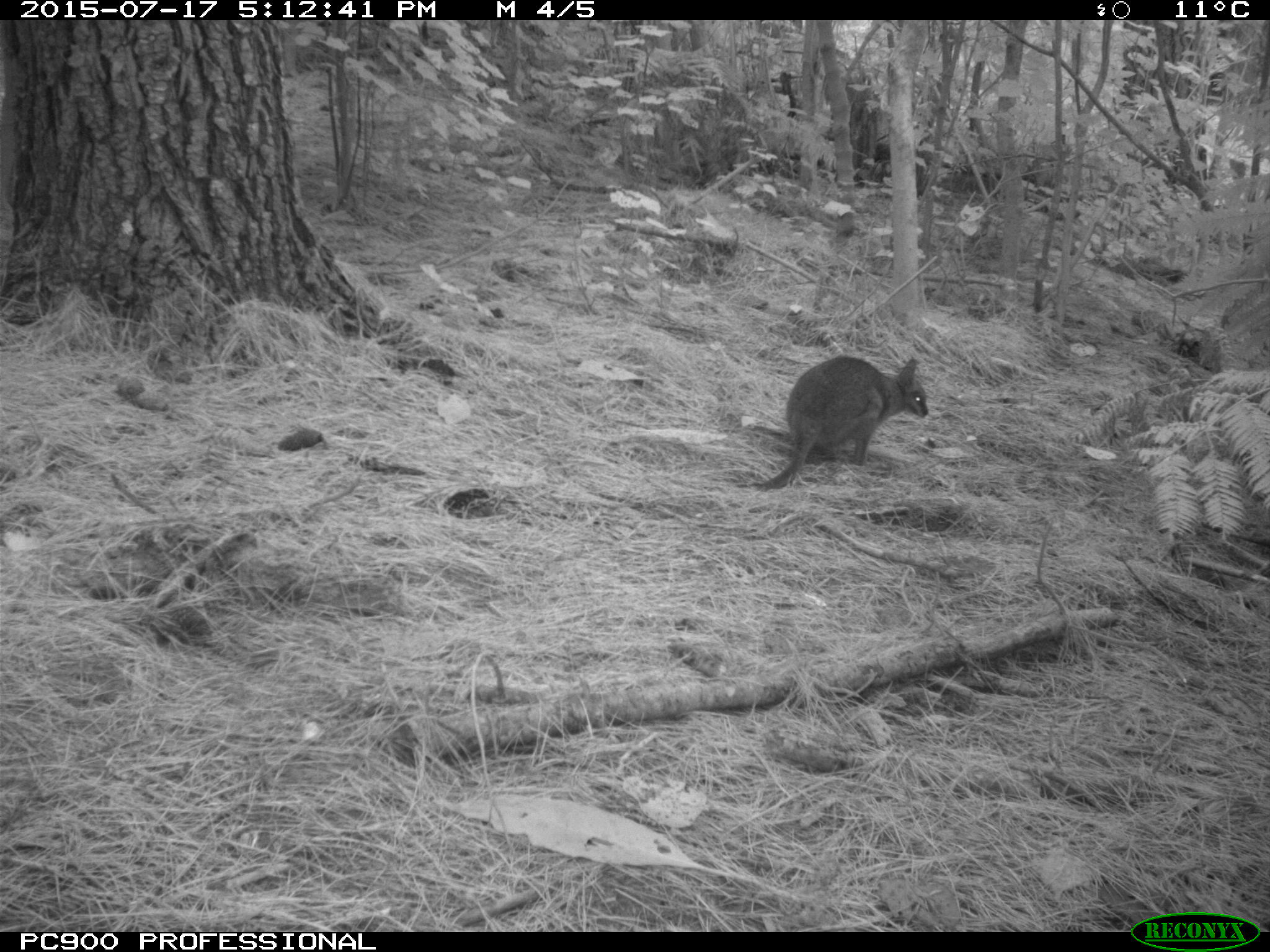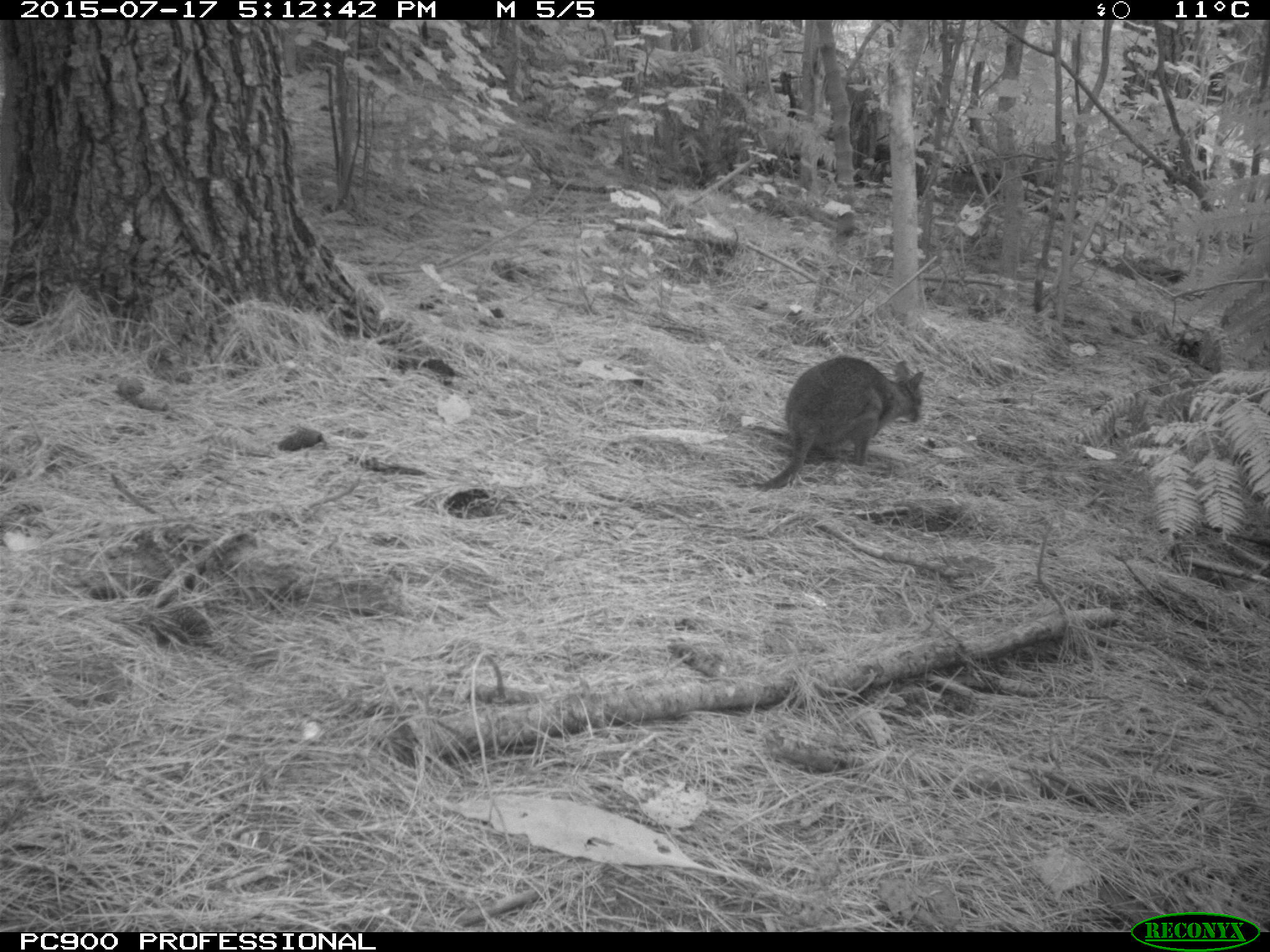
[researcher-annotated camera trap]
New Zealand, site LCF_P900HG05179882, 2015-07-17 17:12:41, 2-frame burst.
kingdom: Animalia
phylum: Chordata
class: Mammalia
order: Diprotodontia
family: Macropodidae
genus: Notamacropus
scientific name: Notamacropus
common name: wallaby